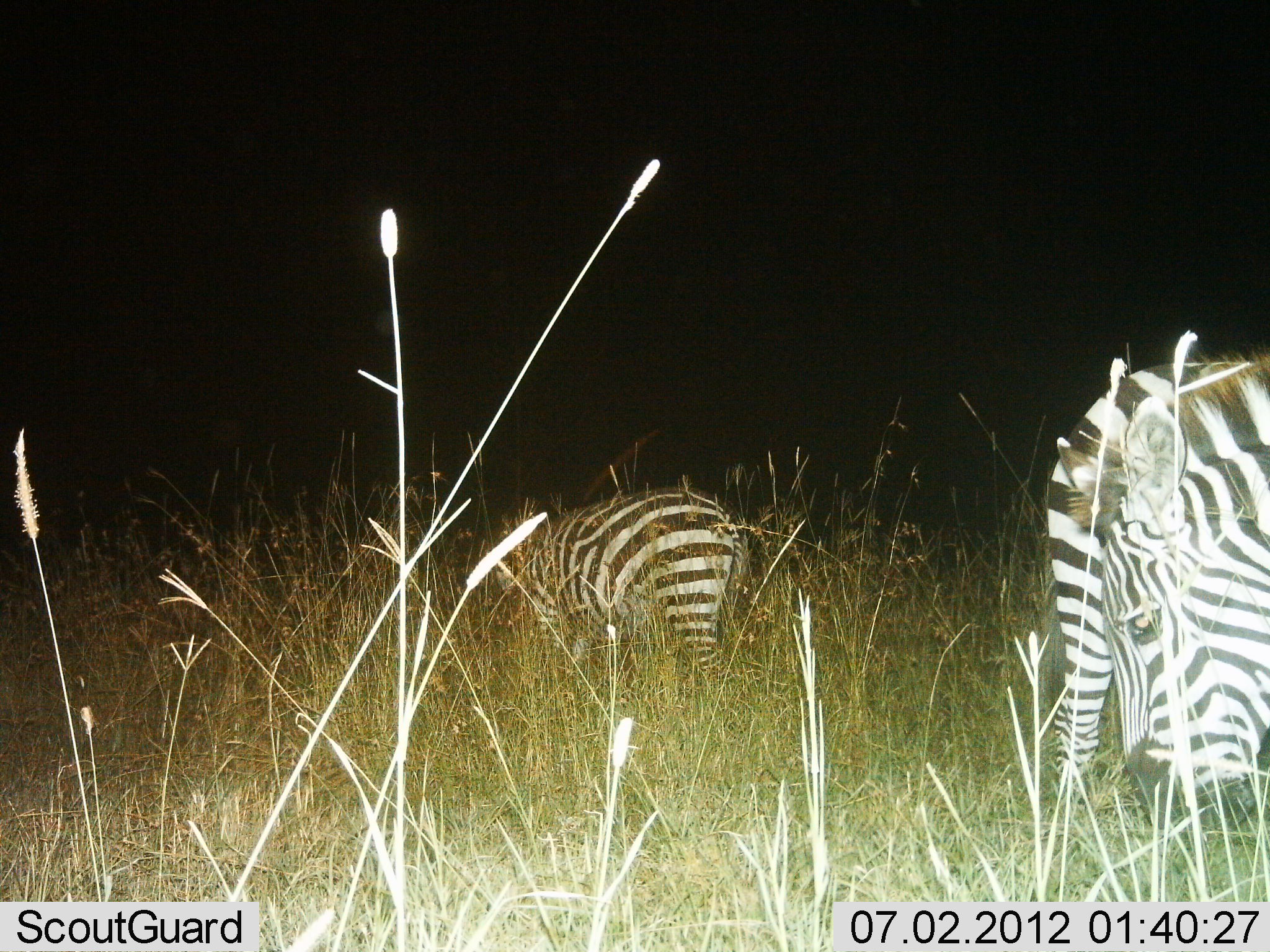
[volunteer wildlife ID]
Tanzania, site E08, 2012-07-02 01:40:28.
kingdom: Animalia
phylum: Chordata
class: Mammalia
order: Perissodactyla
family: Equidae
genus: Equus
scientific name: Equus quagga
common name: plains zebra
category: zebra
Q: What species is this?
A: Zebra (plains zebra) (Equus quagga).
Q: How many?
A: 3.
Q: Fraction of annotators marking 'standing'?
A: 50%.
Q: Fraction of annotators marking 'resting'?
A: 0%.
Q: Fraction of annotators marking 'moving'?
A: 0%.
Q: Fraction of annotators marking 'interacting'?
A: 0%.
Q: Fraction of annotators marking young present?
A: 0%.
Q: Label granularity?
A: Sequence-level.